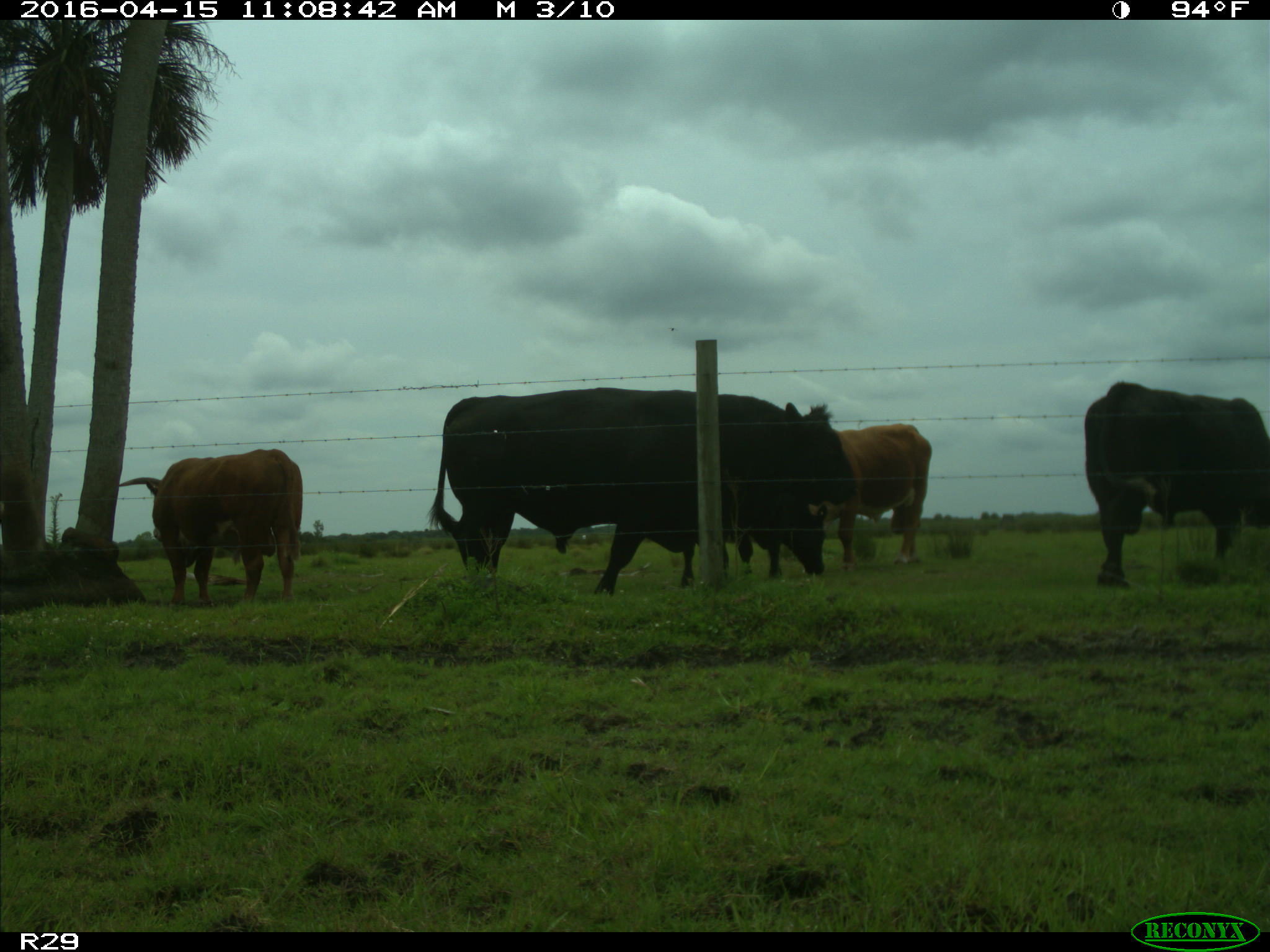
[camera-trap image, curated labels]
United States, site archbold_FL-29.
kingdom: Animalia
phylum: Chordata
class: Mammalia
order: Artiodactyla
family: Bovidae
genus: Bos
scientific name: Bos taurus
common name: domestic cow